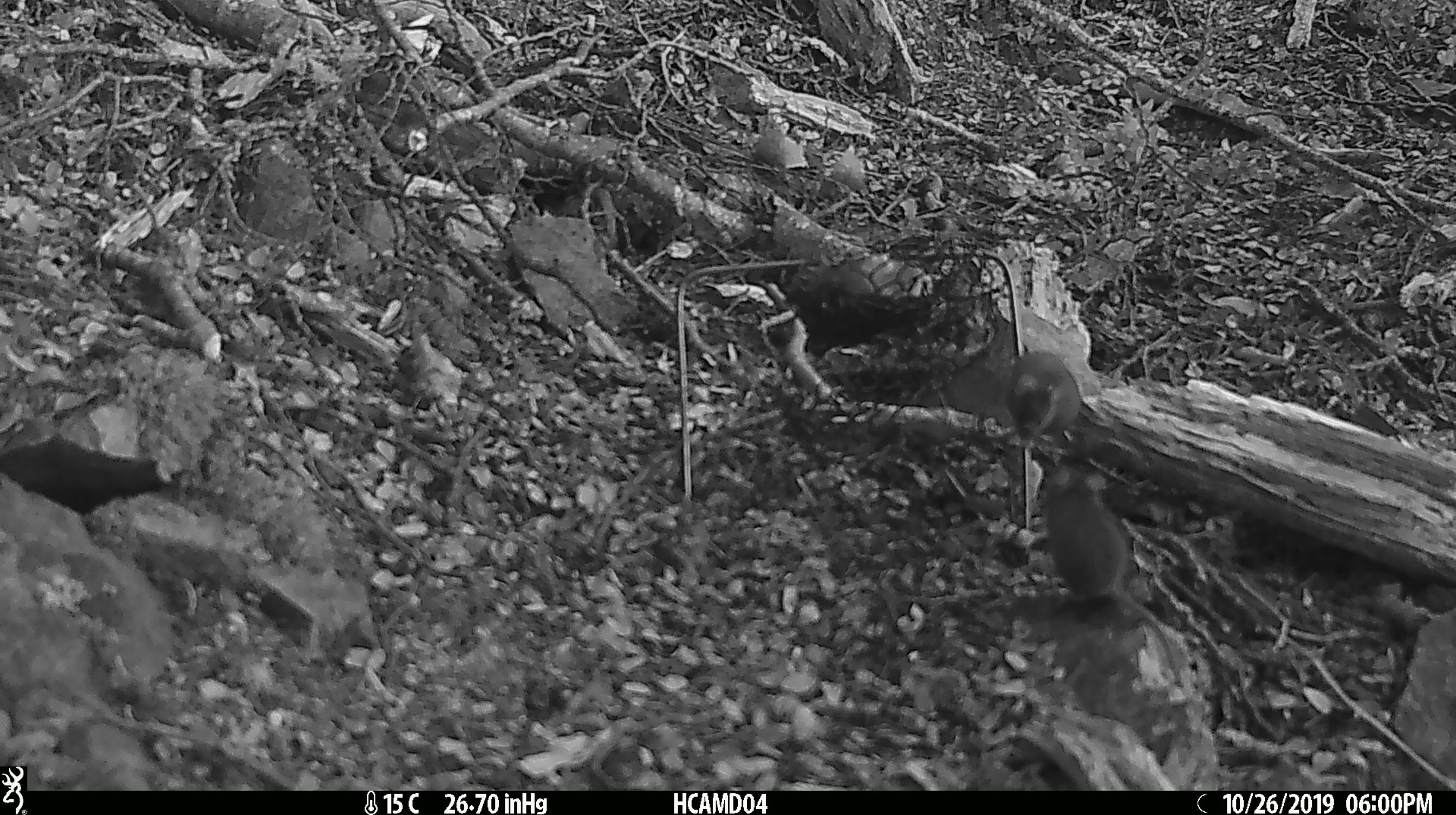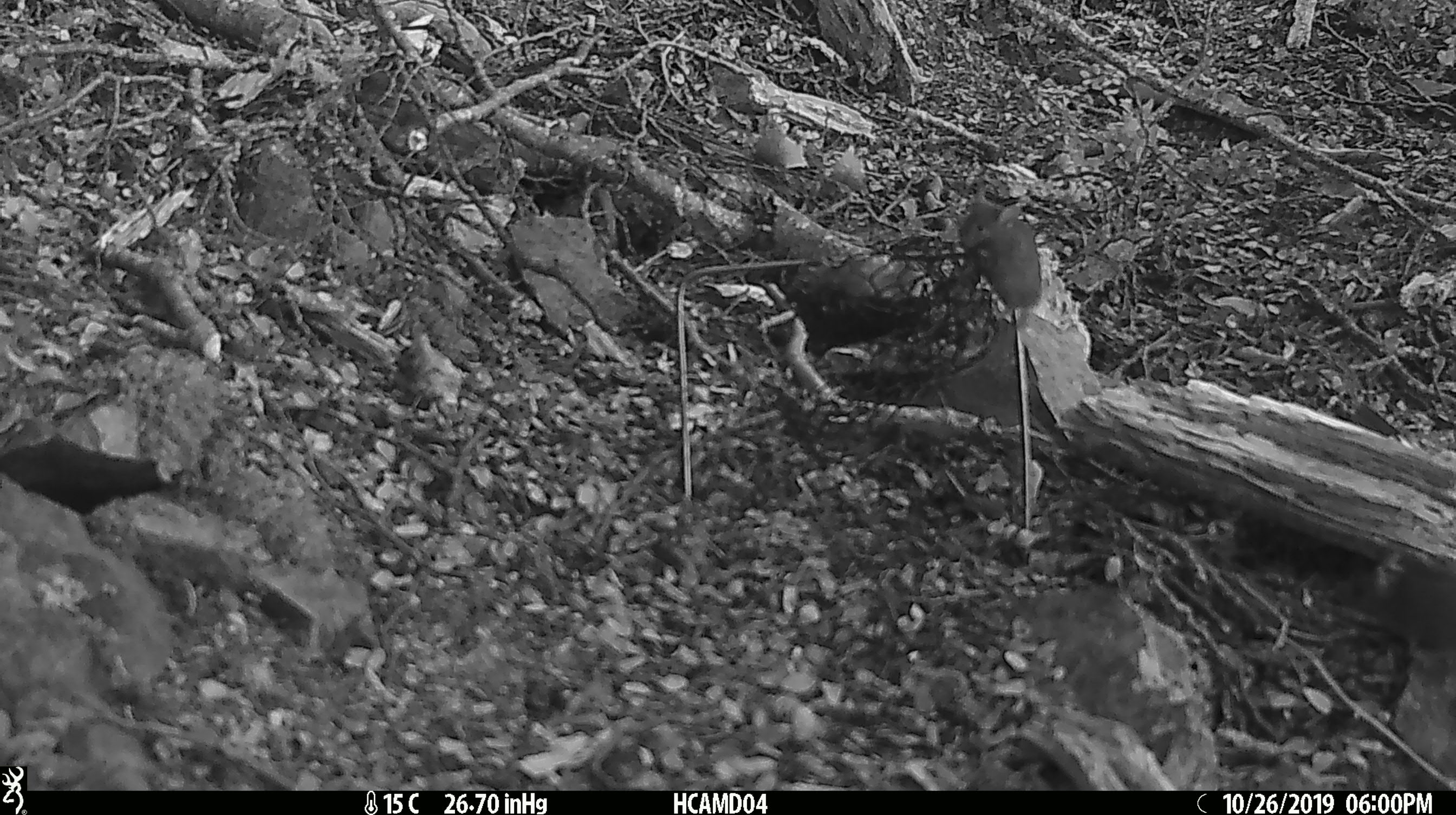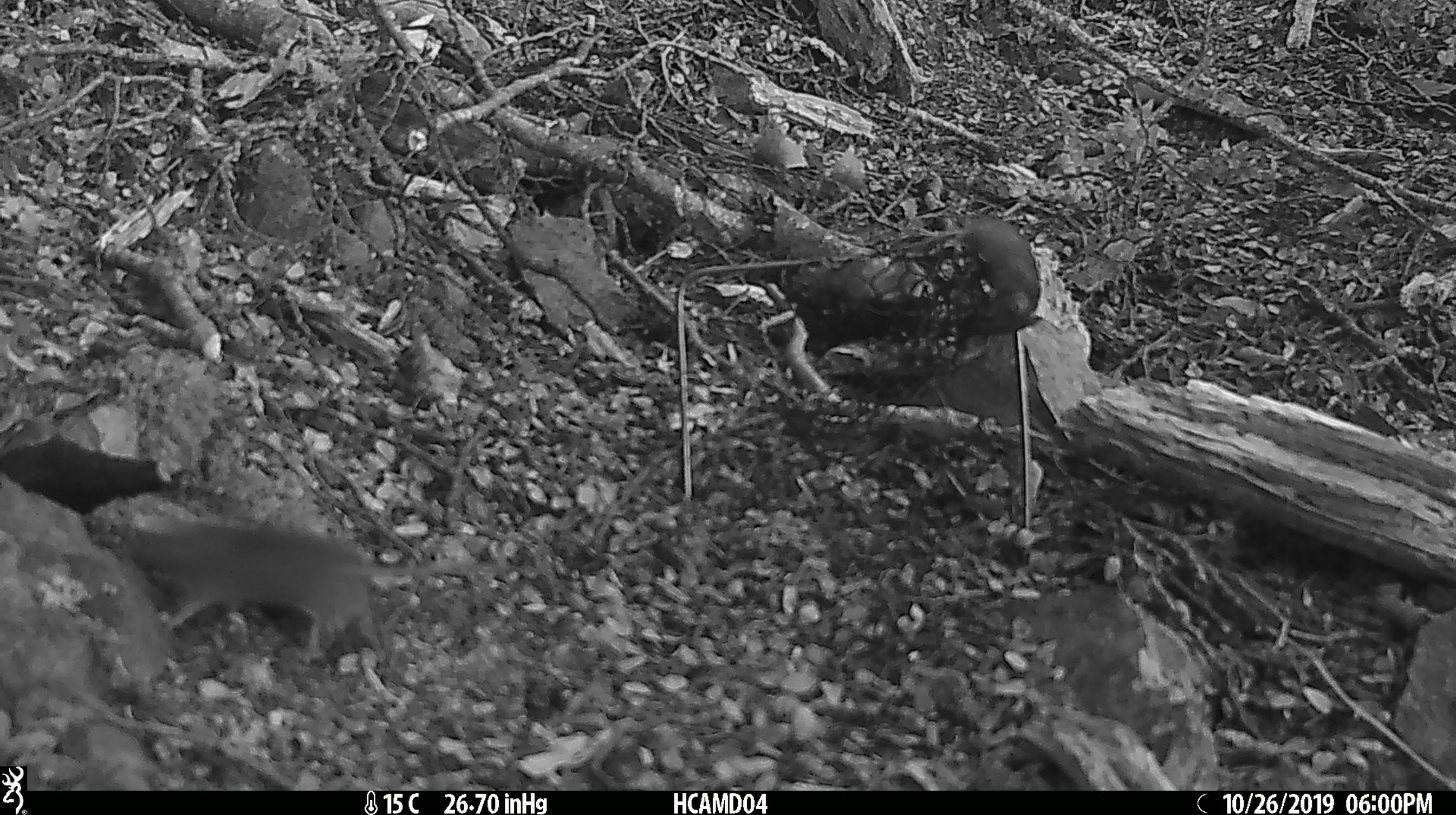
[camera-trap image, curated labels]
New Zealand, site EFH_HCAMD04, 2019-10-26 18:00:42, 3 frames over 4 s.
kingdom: Animalia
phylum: Chordata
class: Mammalia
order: Rodentia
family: Muridae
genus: Mus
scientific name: Mus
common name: mouse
Mouse (Mus).